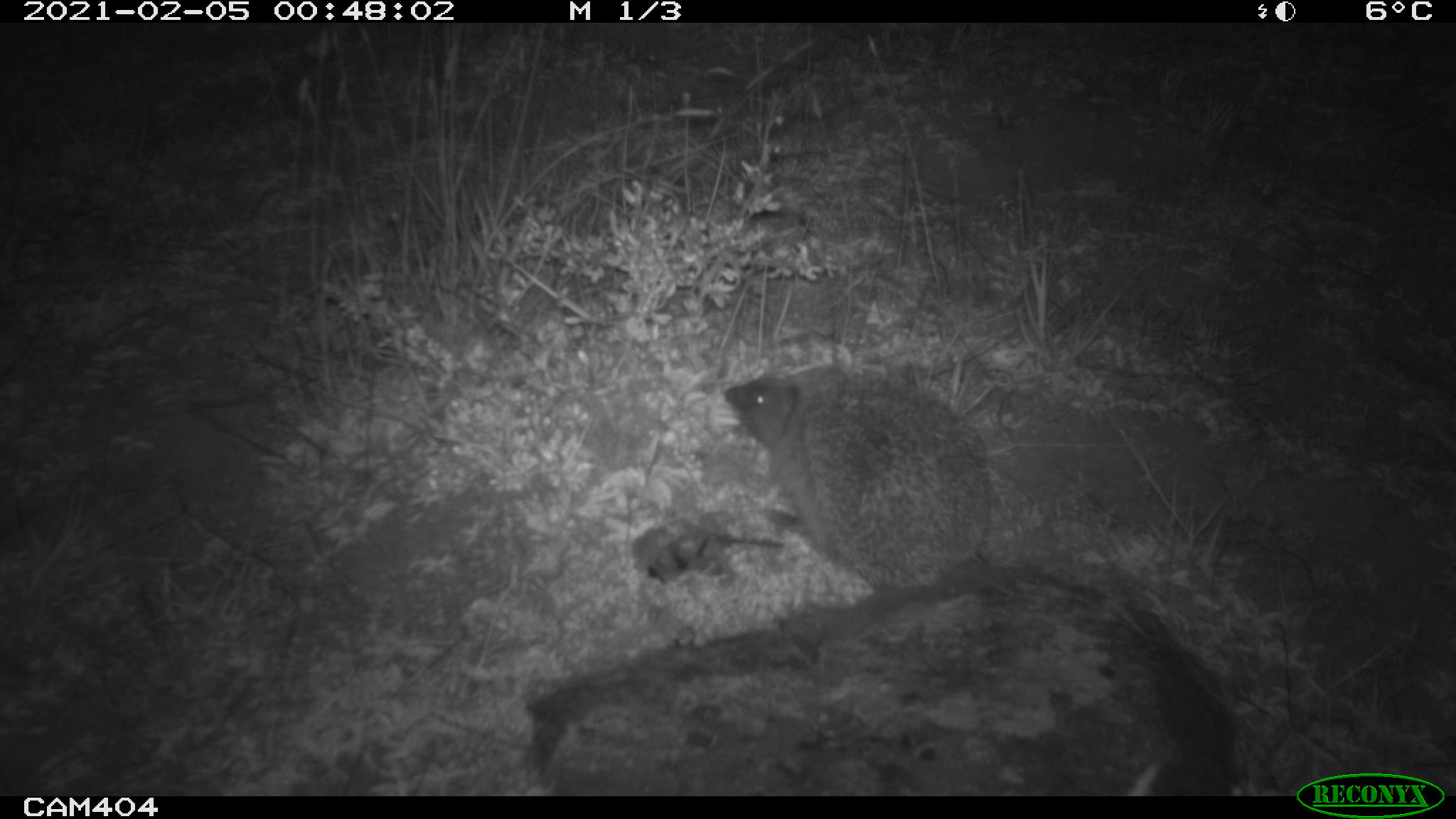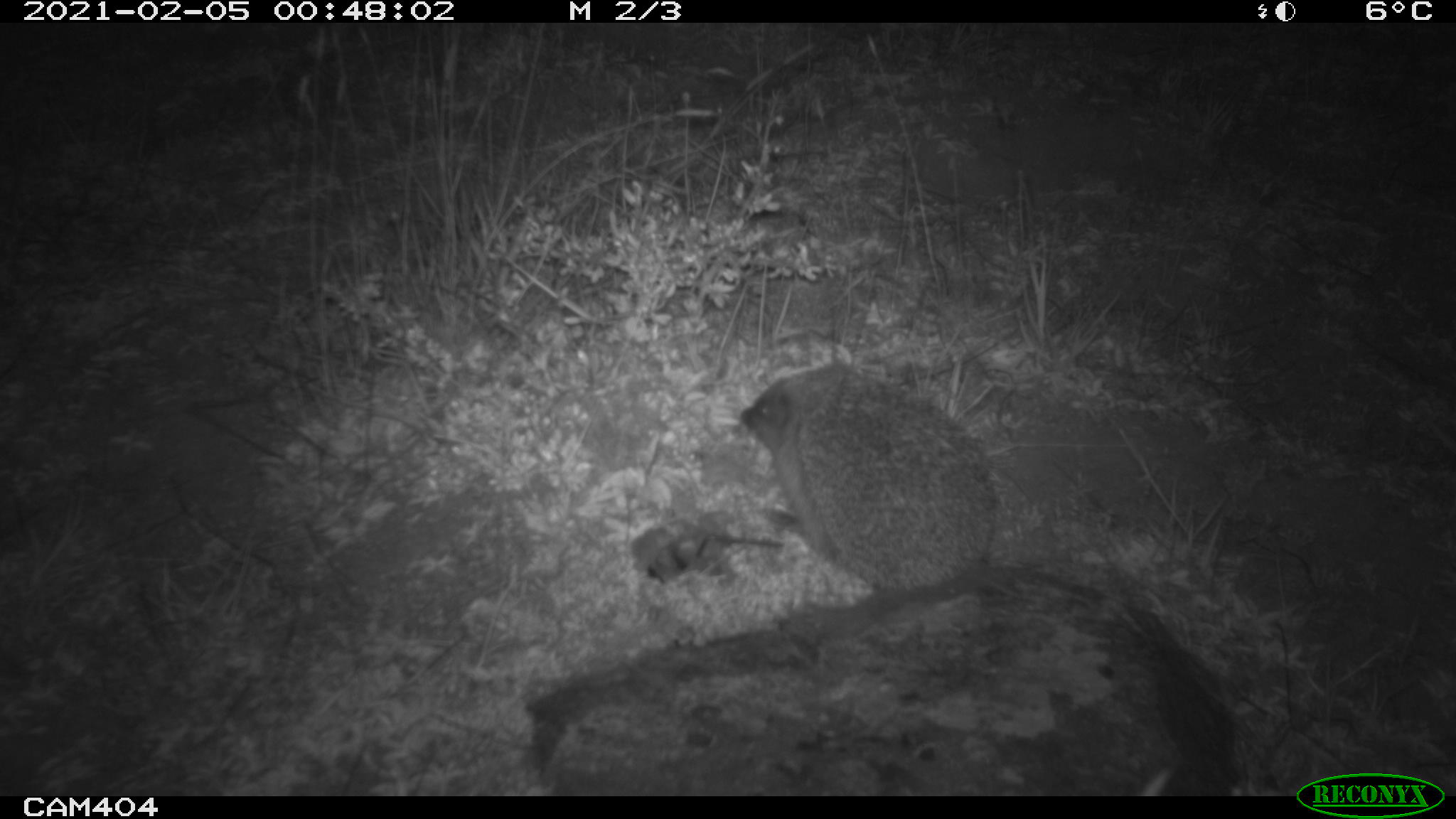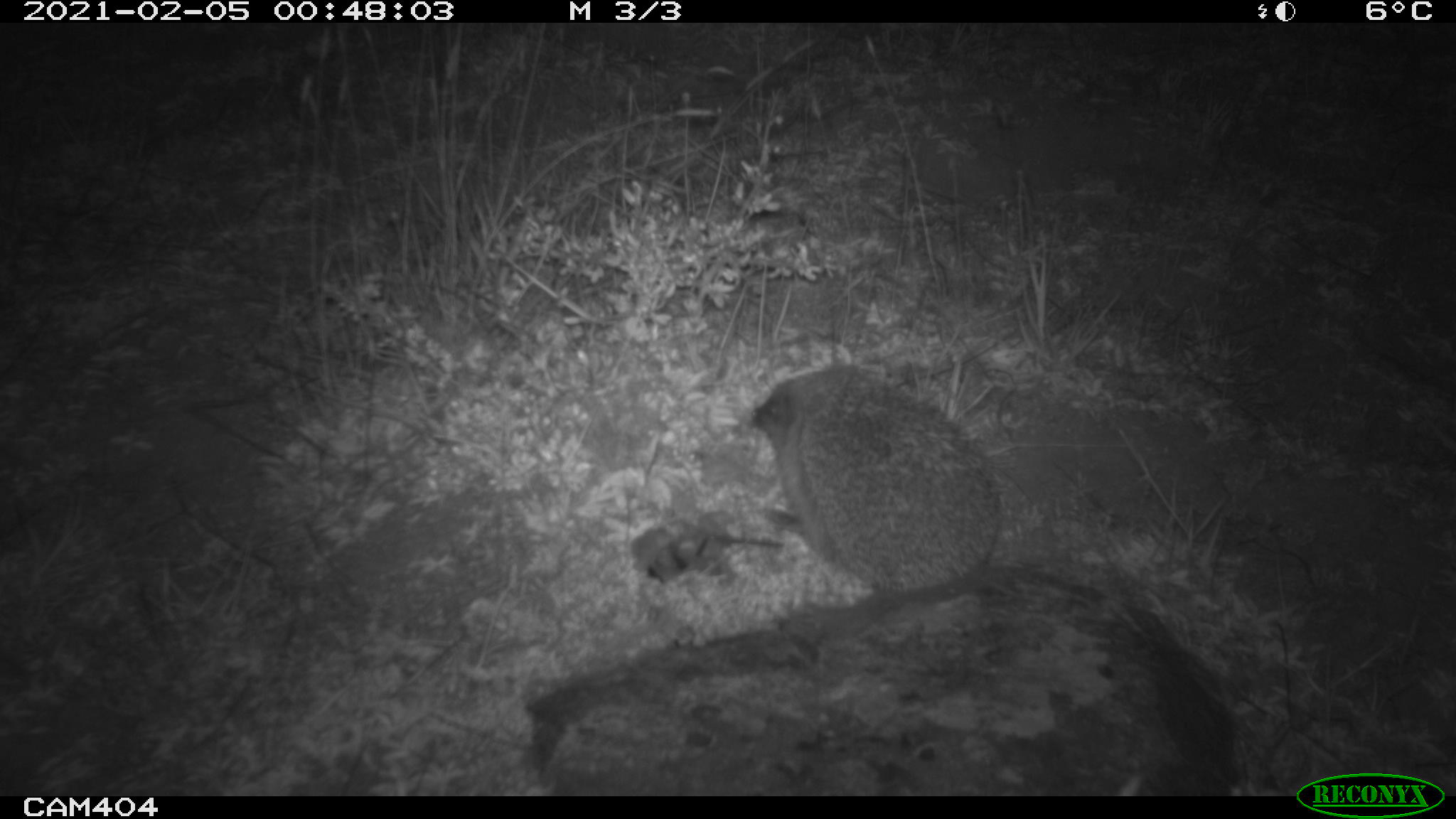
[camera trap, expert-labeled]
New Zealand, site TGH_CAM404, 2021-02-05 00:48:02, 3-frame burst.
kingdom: Animalia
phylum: Chordata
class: Mammalia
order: Eulipotyphla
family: Erinaceidae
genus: Erinaceus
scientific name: Erinaceus europaeus europaeus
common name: european hedgehog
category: hedgehog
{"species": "hedgehog (european hedgehog) (Erinaceus europaeus europaeus)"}